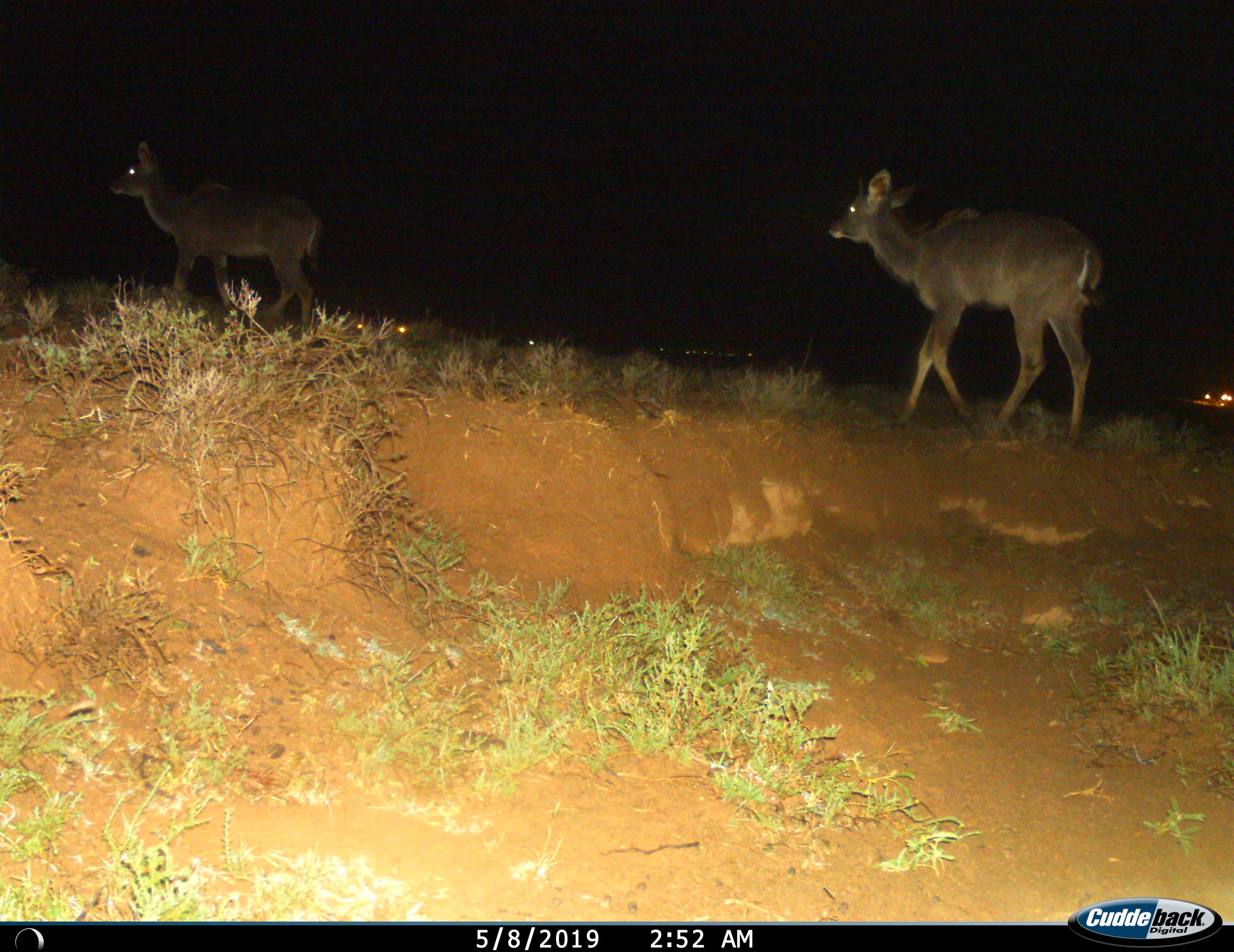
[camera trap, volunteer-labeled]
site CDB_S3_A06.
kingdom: Animalia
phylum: Chordata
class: Mammalia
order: Artiodactyla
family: Bovidae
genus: Tragelaphus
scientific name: Tragelaphus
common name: kudu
Kudu (Tragelaphus), count 2. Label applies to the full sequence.